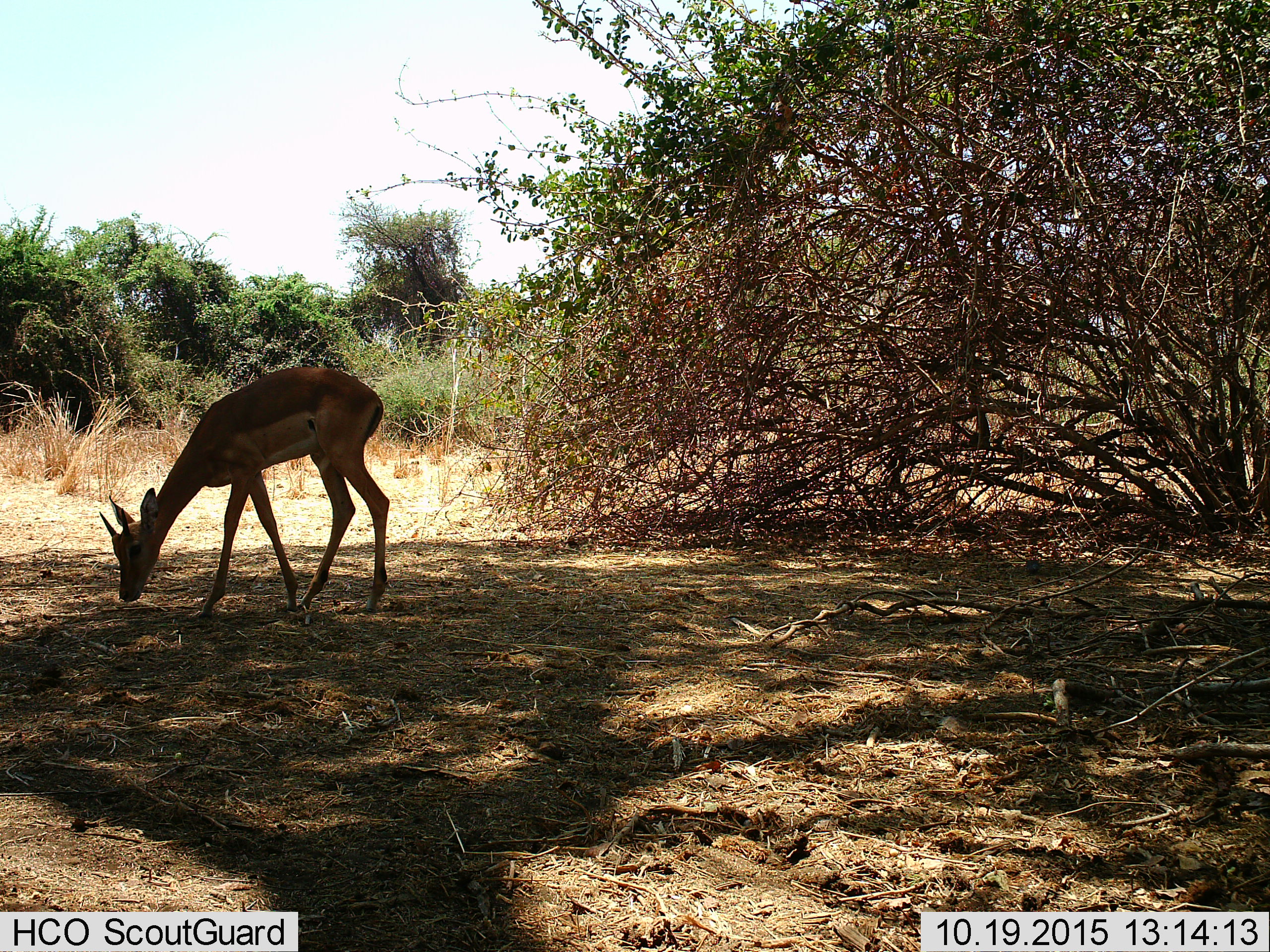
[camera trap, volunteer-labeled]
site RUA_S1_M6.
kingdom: Animalia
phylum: Chordata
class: Mammalia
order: Artiodactyla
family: Bovidae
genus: Aepyceros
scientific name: Aepyceros melampus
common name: impala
Impala (Aepyceros melampus), count 1. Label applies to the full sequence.